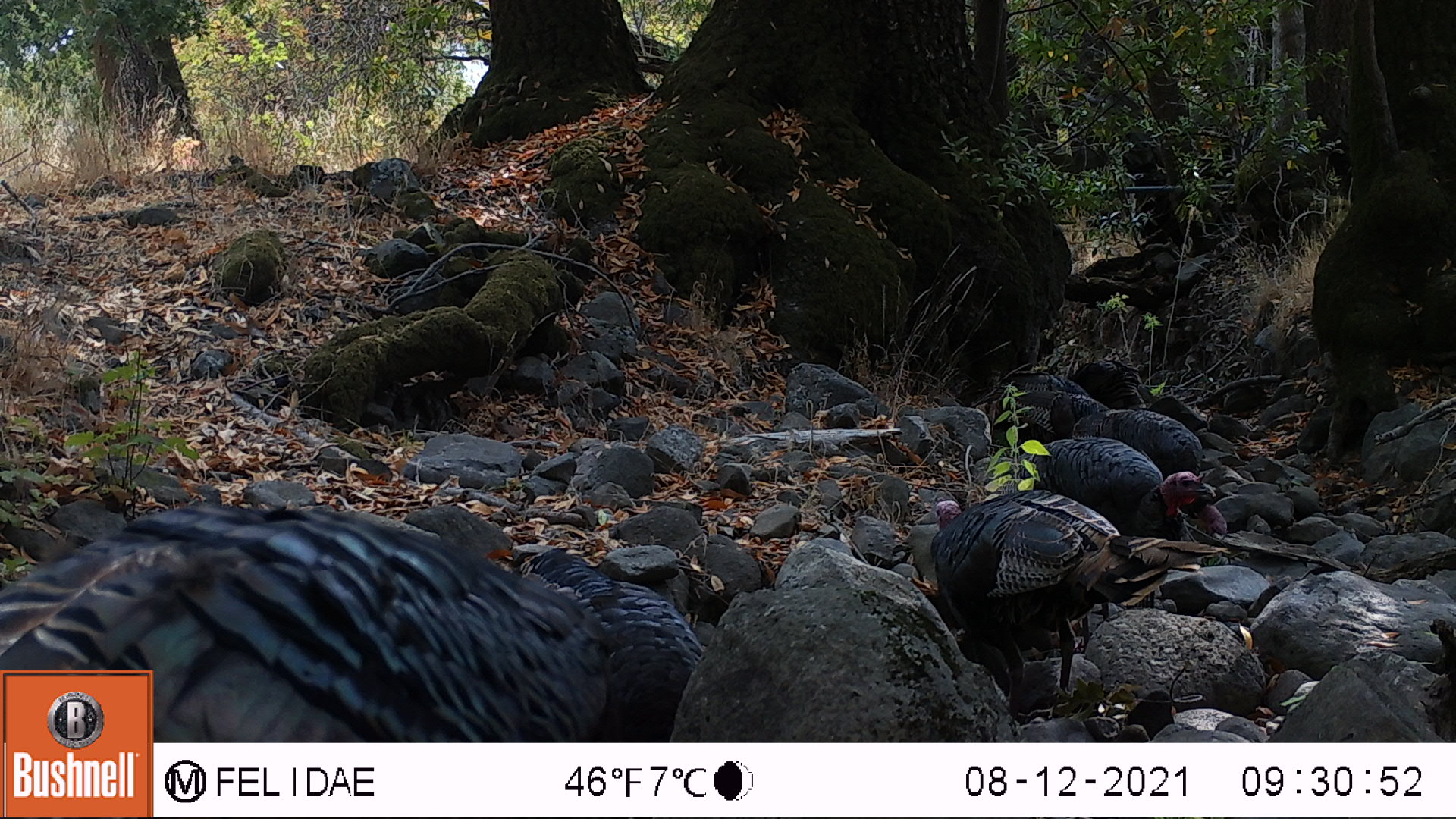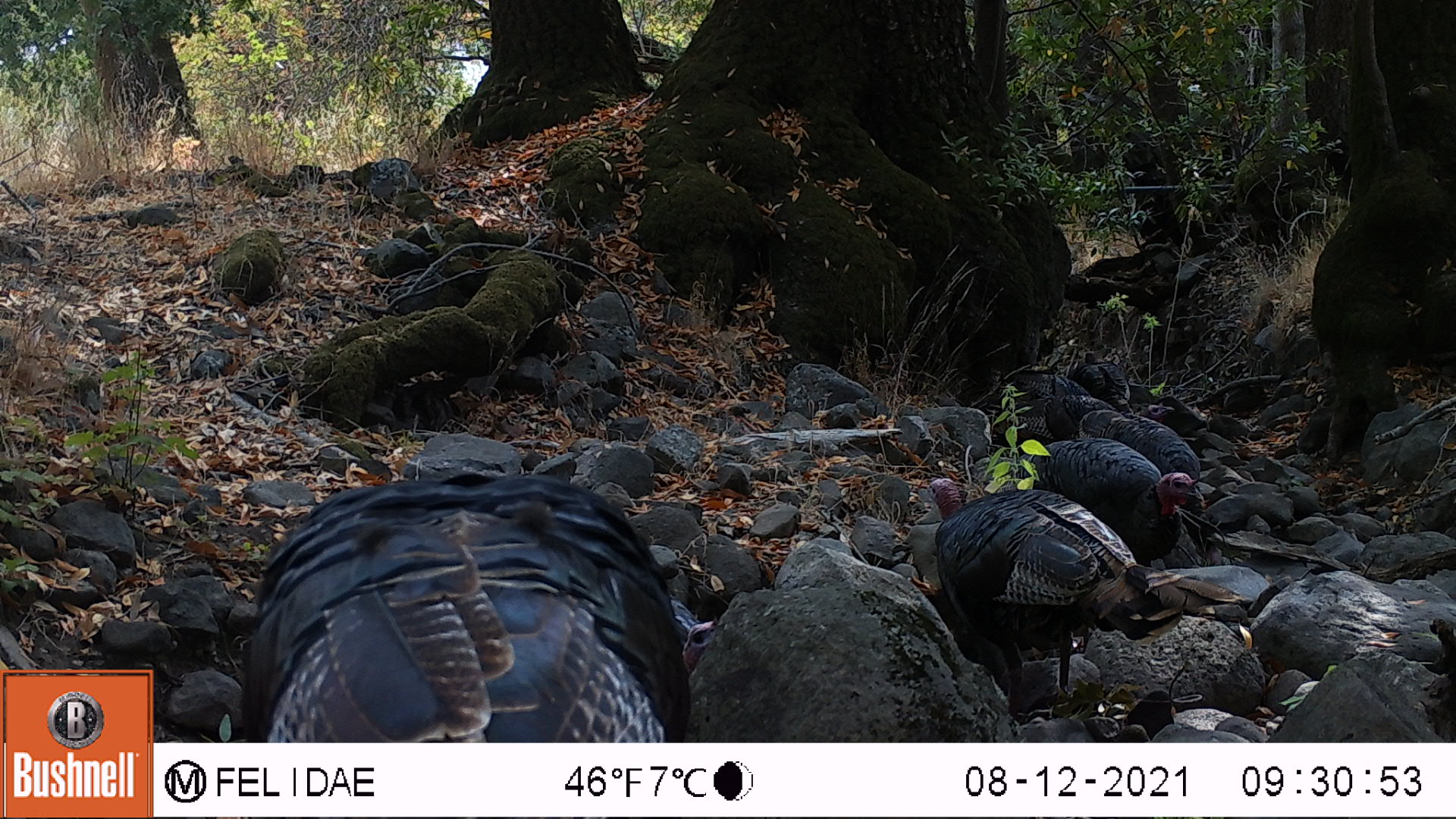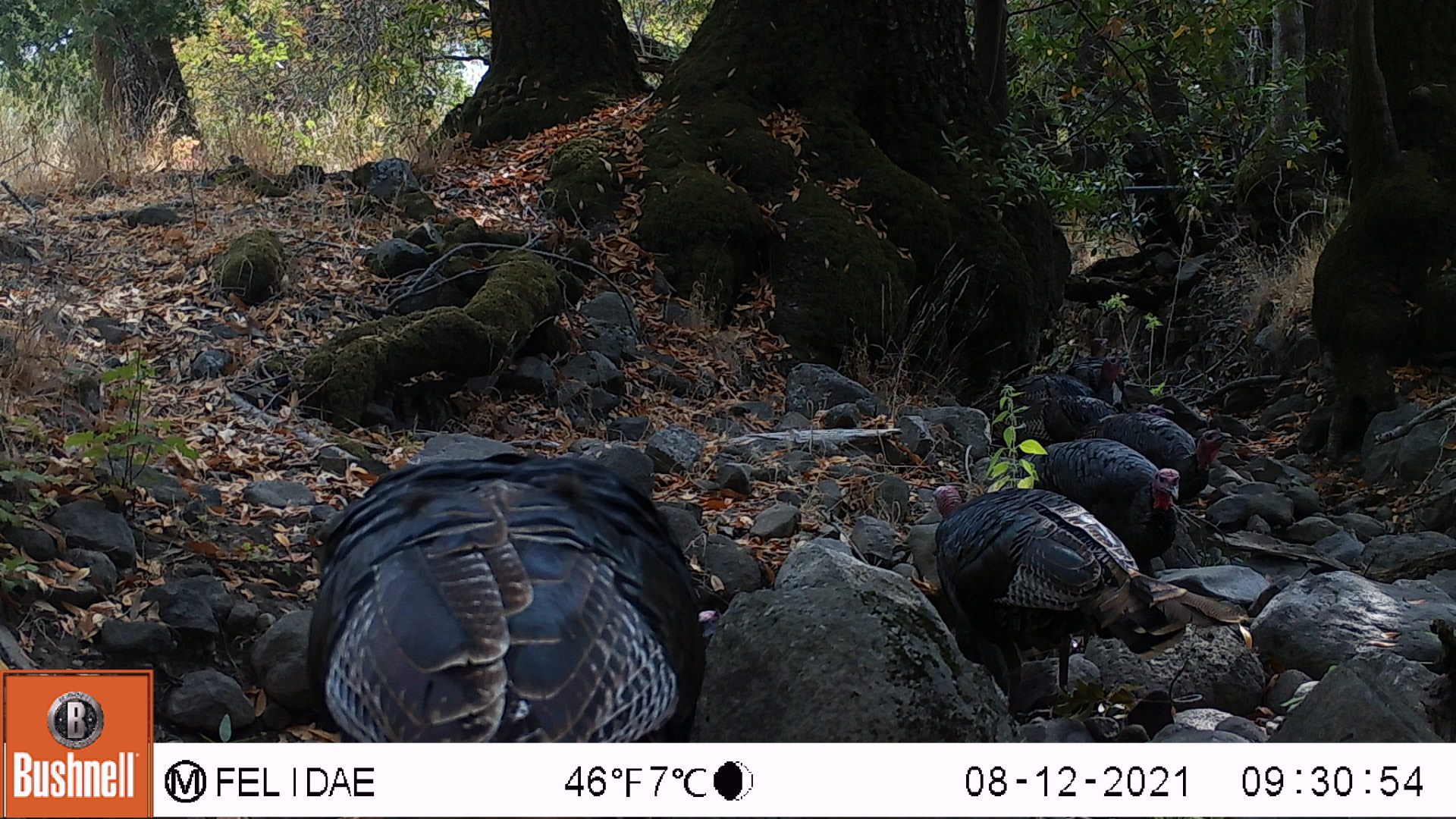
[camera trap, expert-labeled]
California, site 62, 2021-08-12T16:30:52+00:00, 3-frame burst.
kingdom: Animalia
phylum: Chordata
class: Aves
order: Galliformes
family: Phasianidae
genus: Meleagris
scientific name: Meleagris gallopavo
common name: turkey